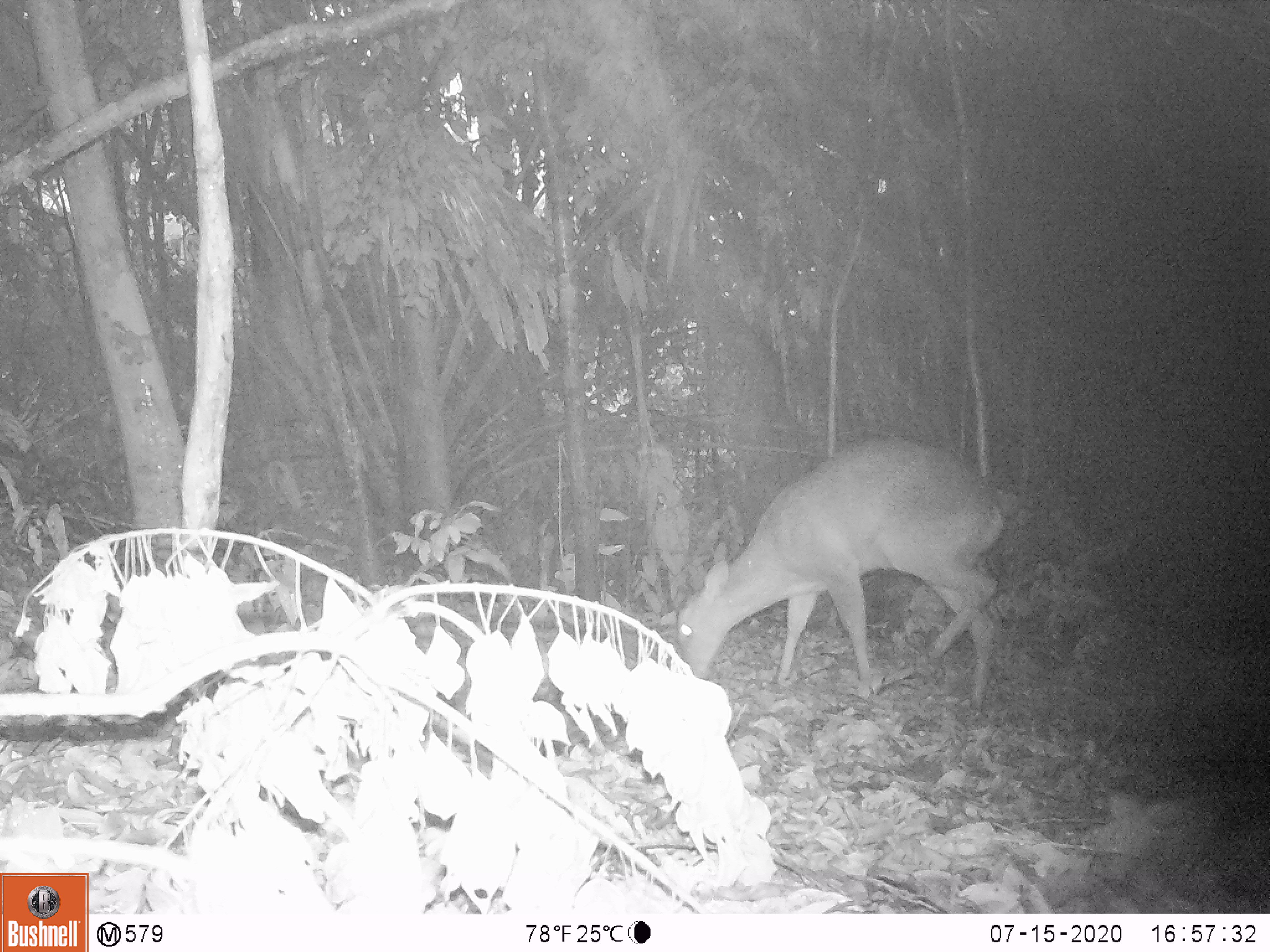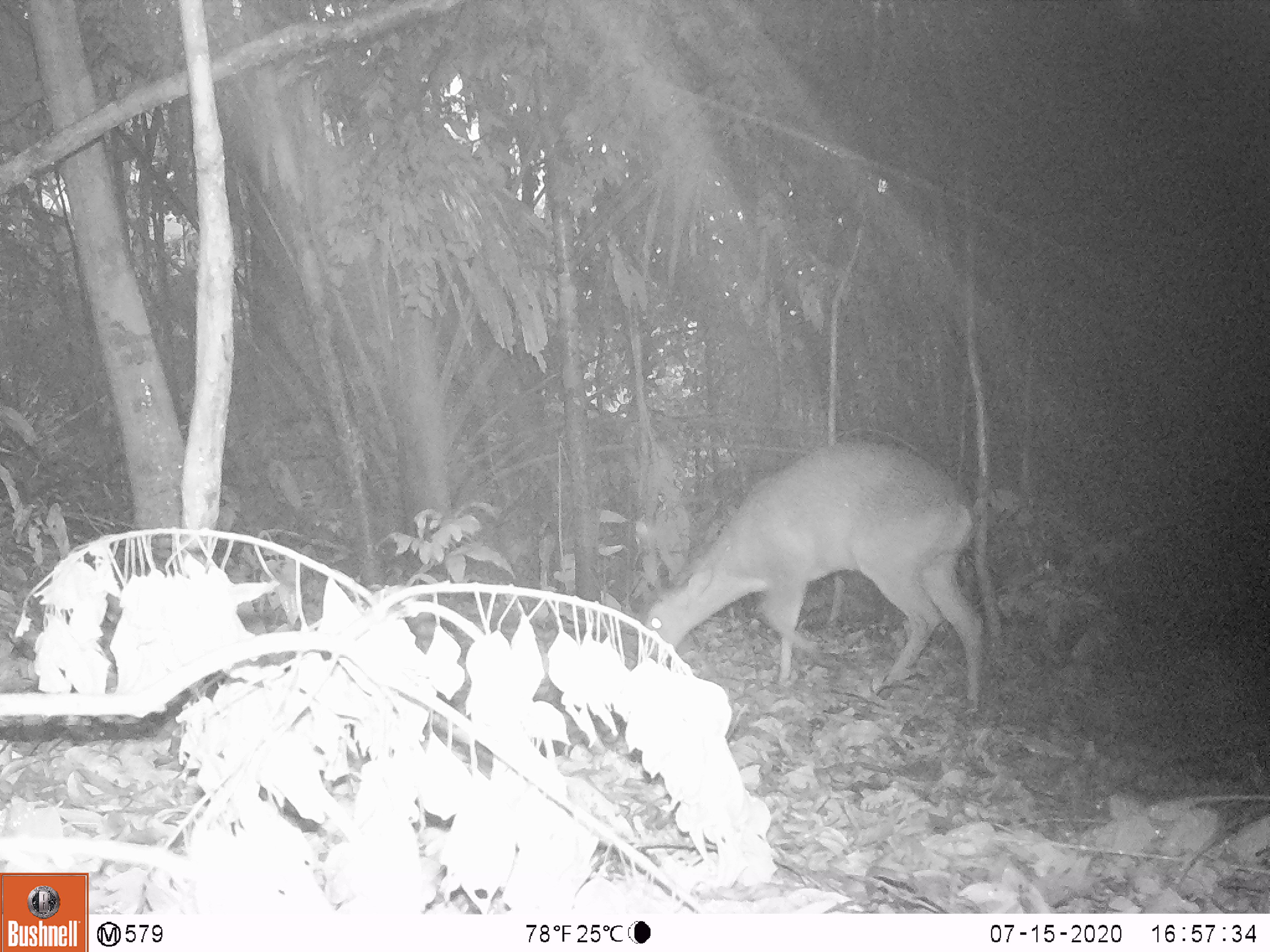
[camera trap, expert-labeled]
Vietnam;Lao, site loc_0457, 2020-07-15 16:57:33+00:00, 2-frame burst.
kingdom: Animalia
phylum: Chordata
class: Mammalia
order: Artiodactyla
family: Cervidae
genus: Muntiacus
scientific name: Muntiacus vuquangensis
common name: large-antlered muntjac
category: large antlered muntjac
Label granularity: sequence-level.